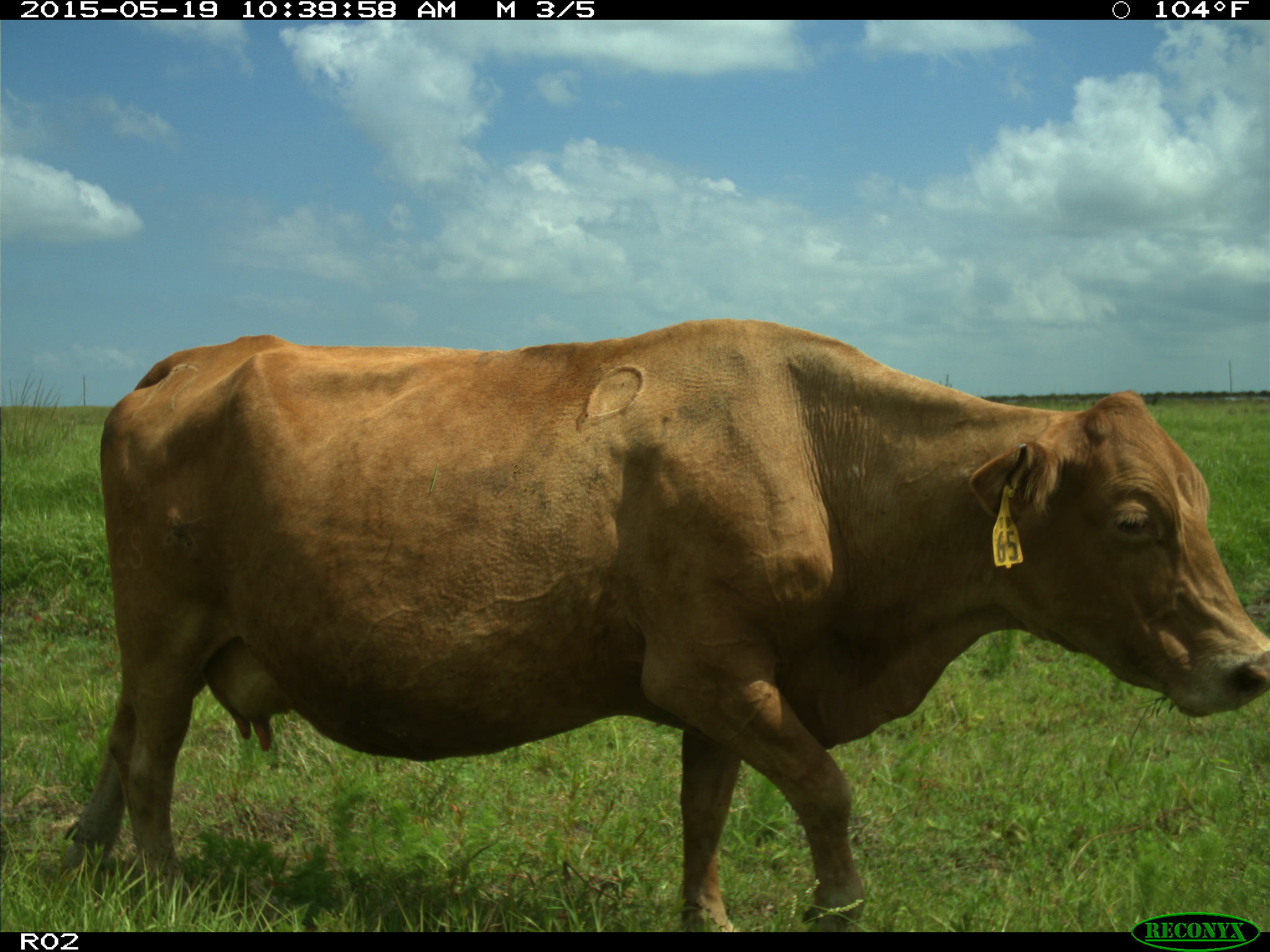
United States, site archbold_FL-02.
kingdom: Animalia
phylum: Chordata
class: Mammalia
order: Artiodactyla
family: Bovidae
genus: Bos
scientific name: Bos taurus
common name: domestic cow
Bos taurus (domestic cow).